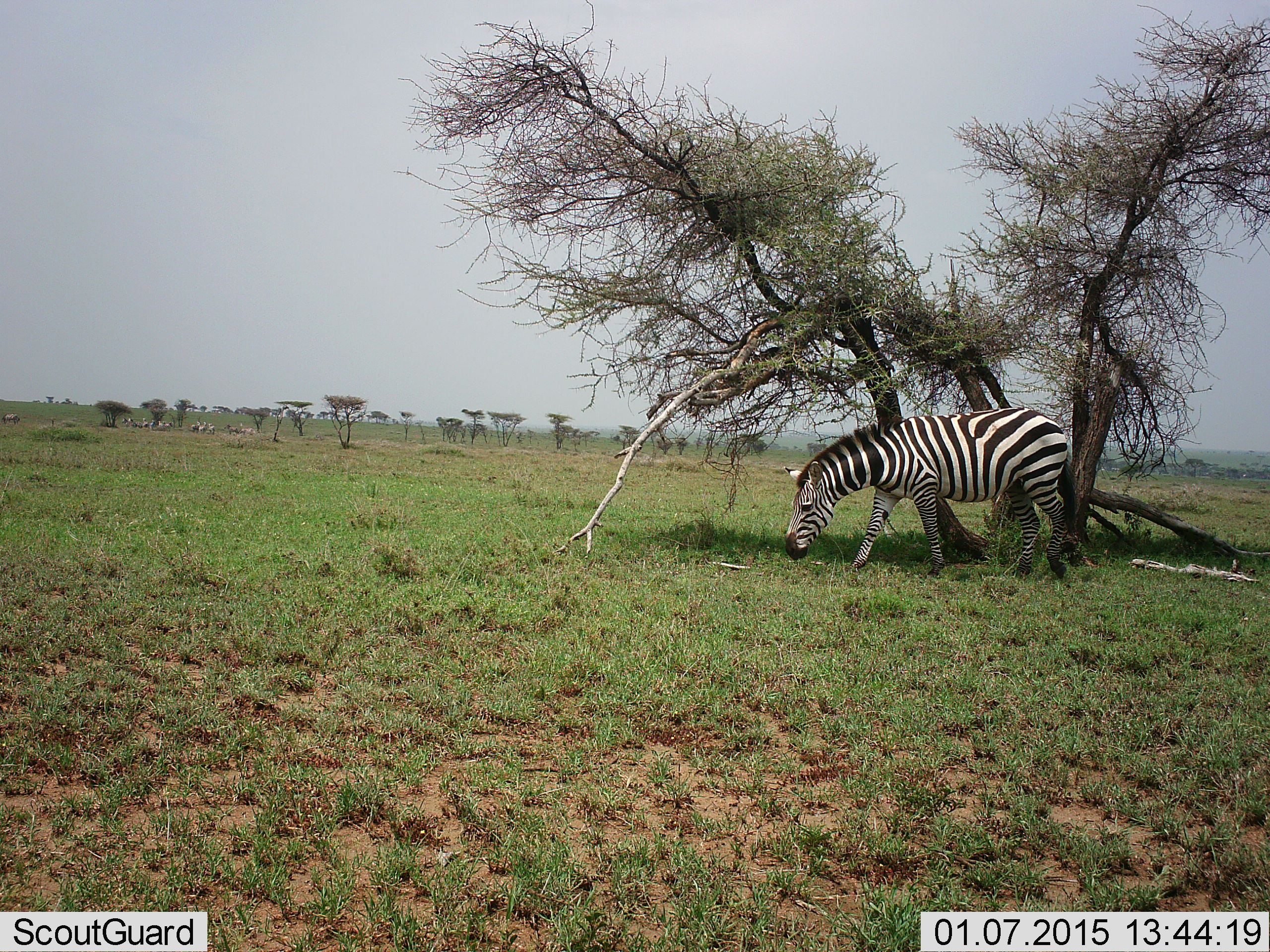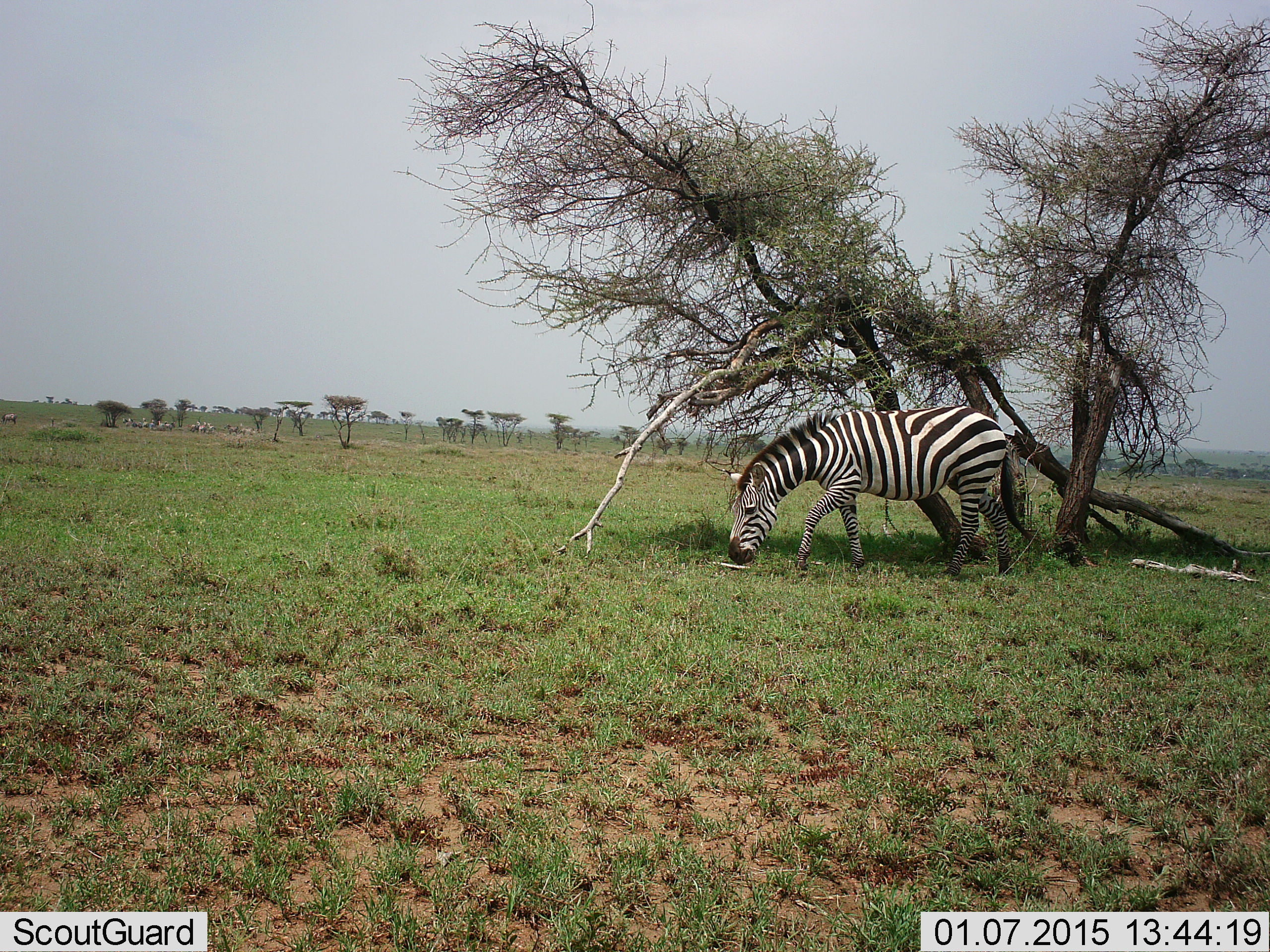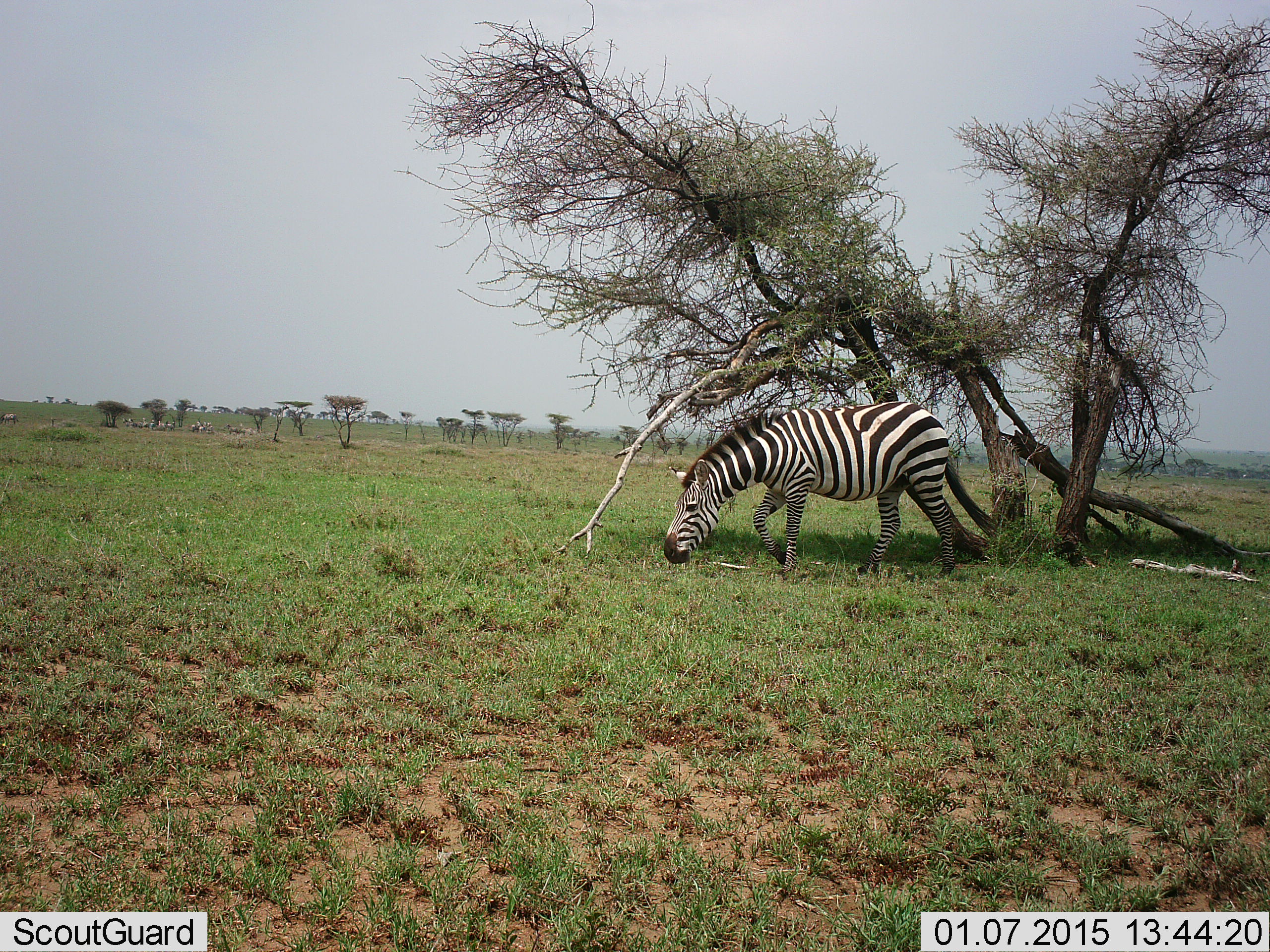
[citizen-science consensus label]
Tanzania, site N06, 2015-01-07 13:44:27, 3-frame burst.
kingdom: Animalia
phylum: Chordata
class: Mammalia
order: Perissodactyla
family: Equidae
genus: Equus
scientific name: Equus quagga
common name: plains zebra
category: zebra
Zebra (plains zebra) (Equus quagga), count 1. Behavior (volunteer vote fractions): standing 10%, resting 0%, moving 80%, interacting 0%. Young present (vote fraction): 0%. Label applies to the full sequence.